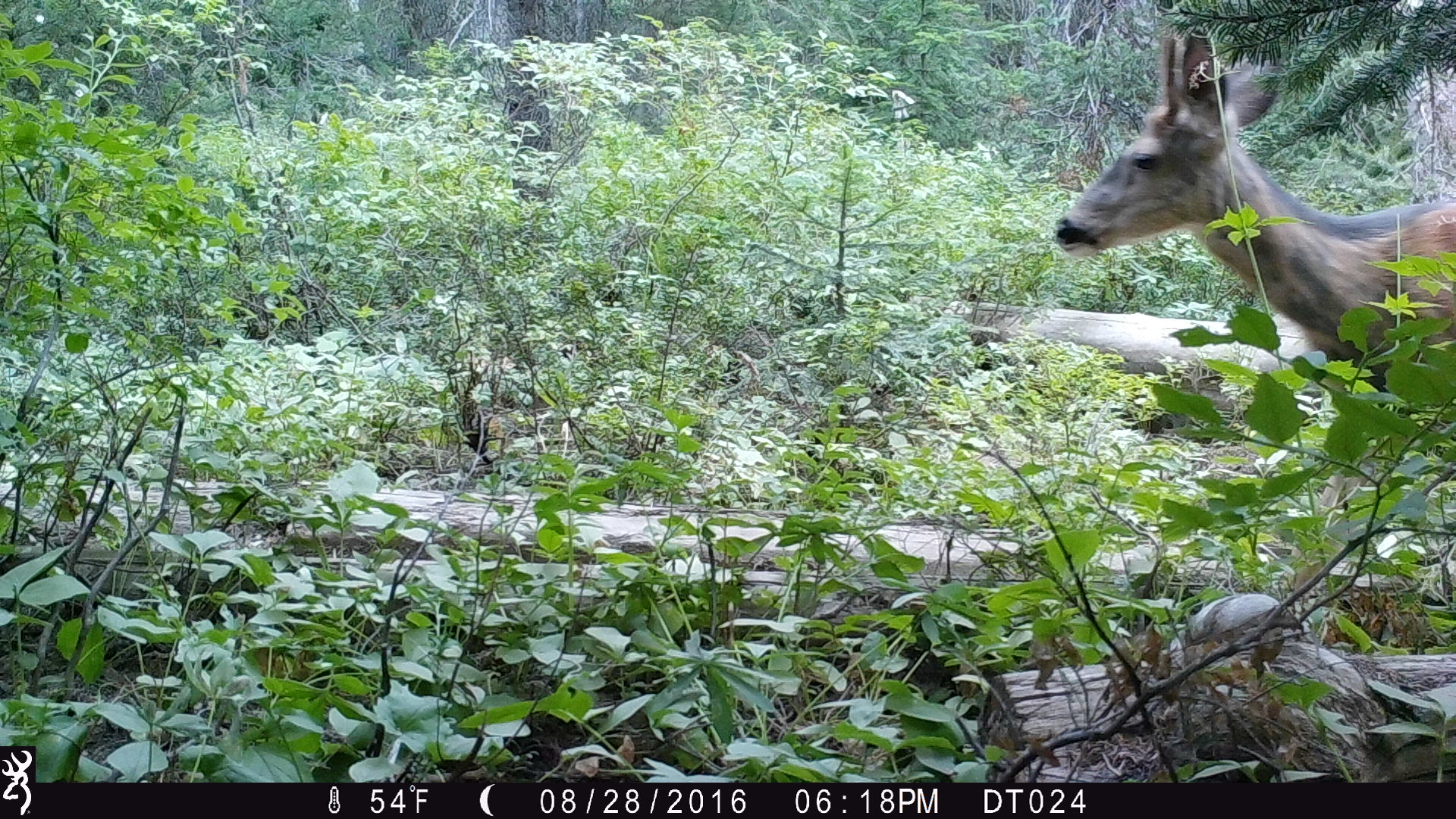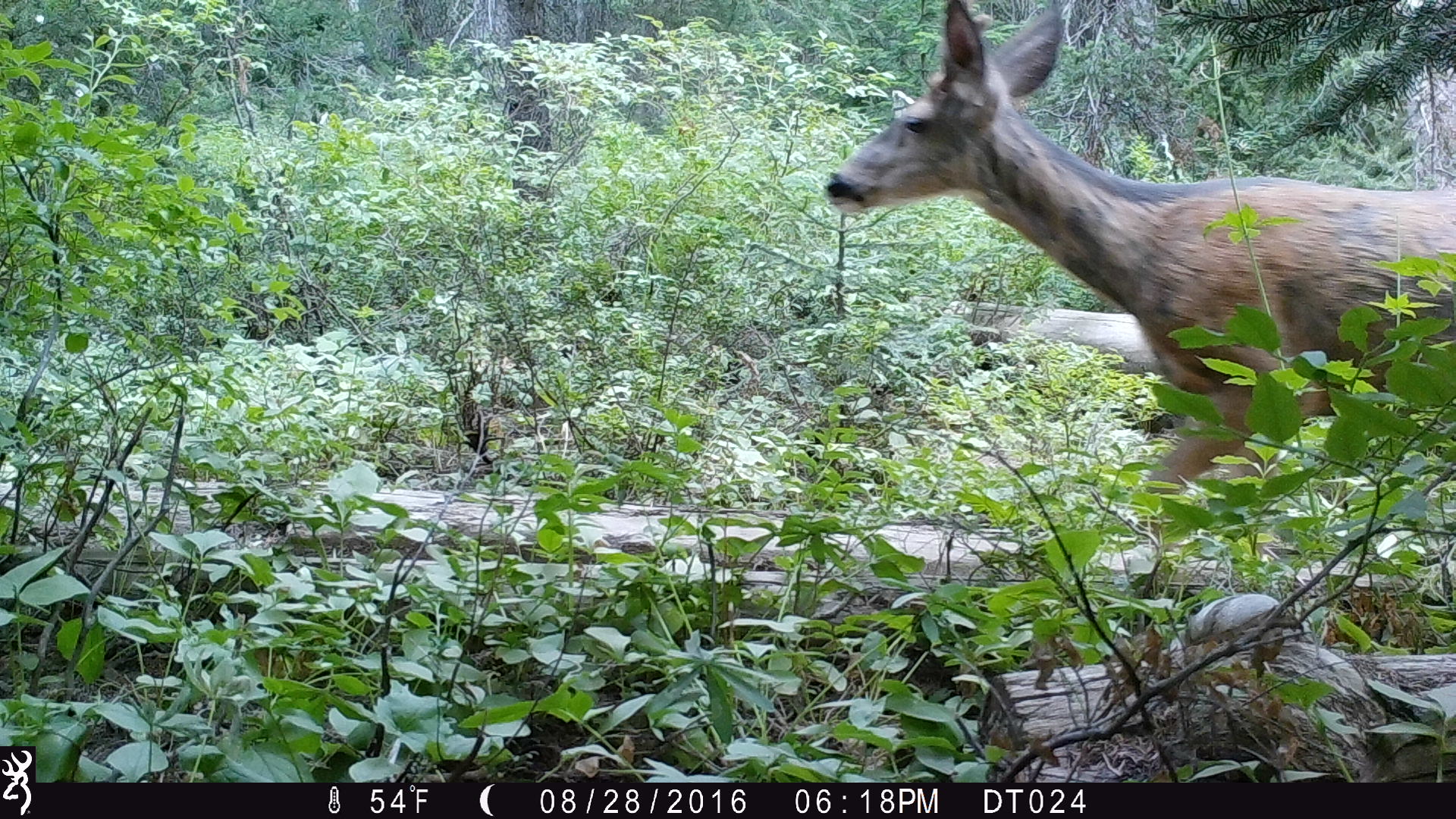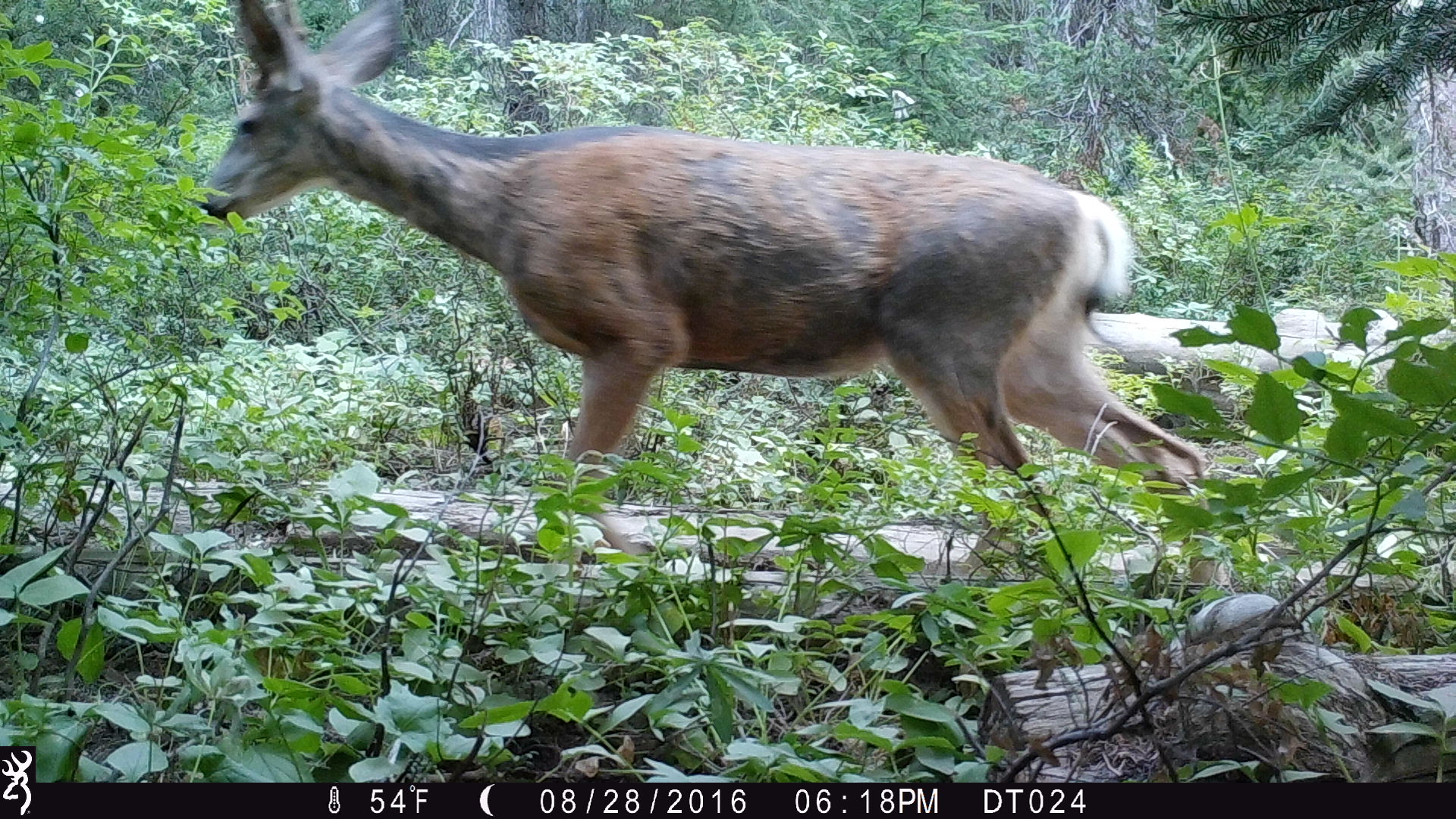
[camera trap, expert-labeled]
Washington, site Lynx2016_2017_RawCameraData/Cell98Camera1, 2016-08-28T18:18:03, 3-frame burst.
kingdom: Animalia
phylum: Chordata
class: Mammalia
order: Artiodactyla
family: Cervidae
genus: Odocoileus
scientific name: Odocoileus hemionus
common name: mule deer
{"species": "Odocoileus hemionus (mule deer)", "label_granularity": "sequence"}